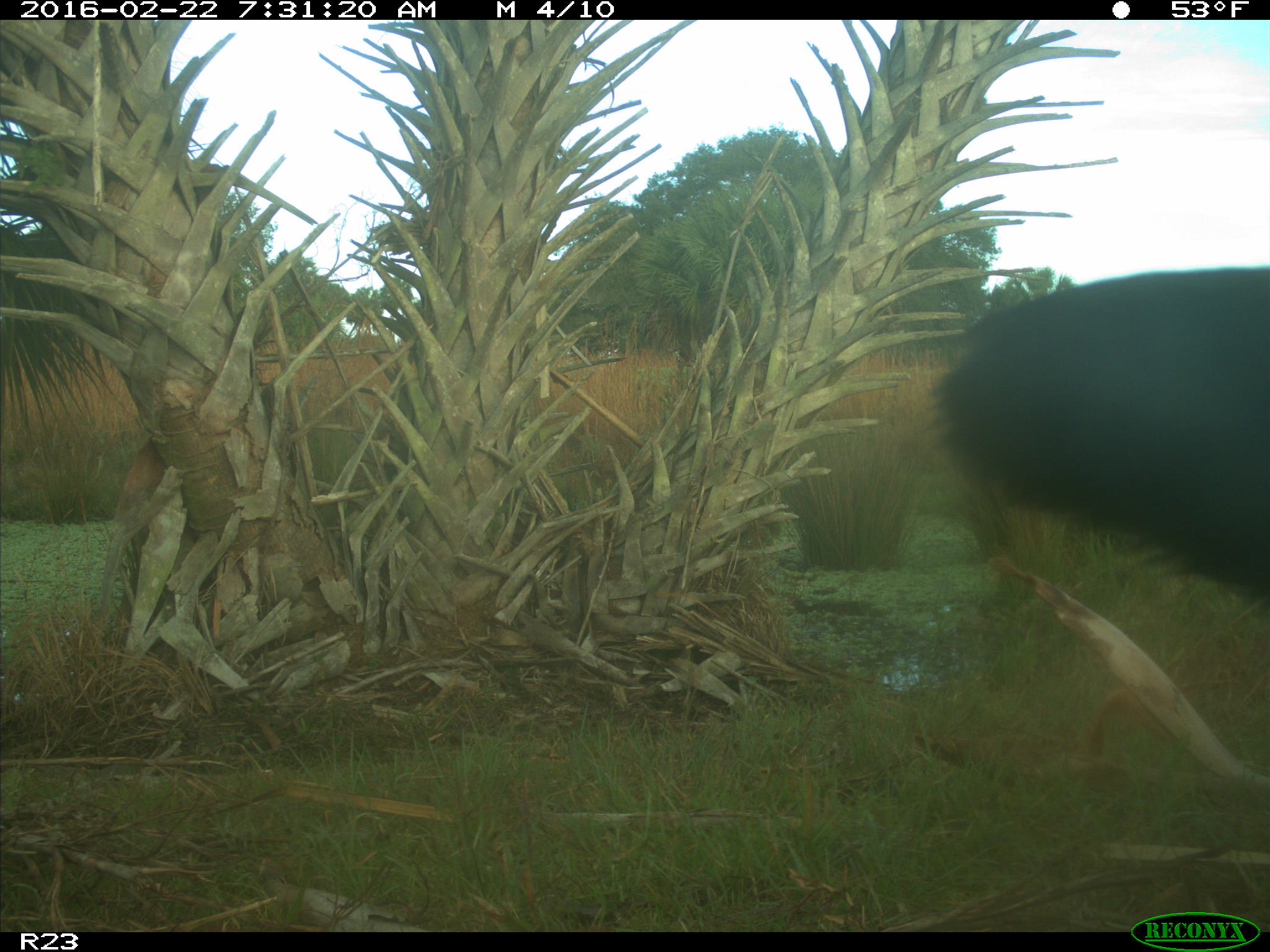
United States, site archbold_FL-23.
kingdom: Animalia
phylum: Chordata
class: Mammalia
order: Artiodactyla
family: Bovidae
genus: Bos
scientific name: Bos taurus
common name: domestic cow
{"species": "Bos taurus (domestic cow)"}